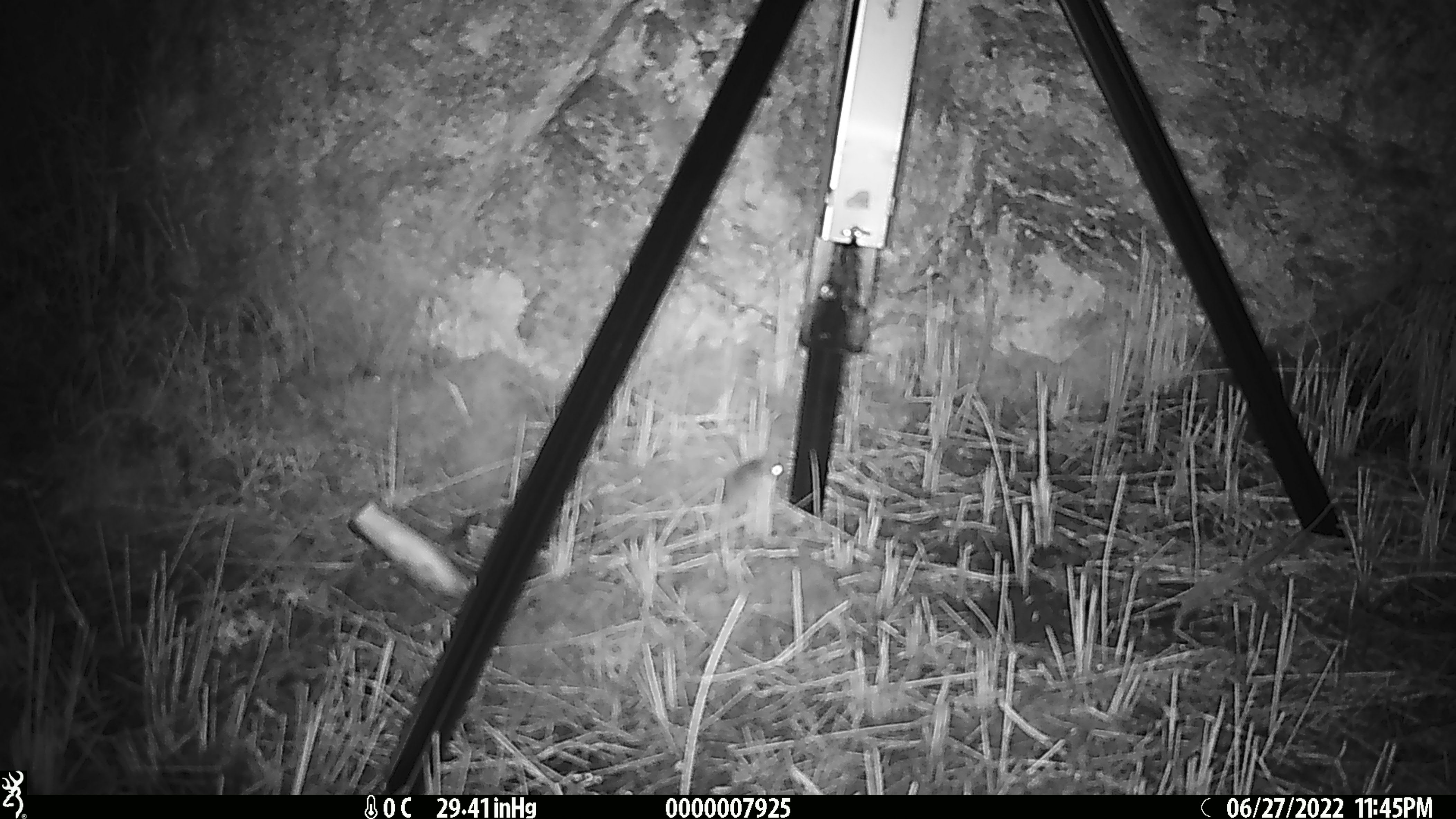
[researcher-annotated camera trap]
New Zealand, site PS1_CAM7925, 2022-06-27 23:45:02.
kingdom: Animalia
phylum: Chordata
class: Mammalia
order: Rodentia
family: Muridae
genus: Mus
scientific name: Mus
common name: mouse